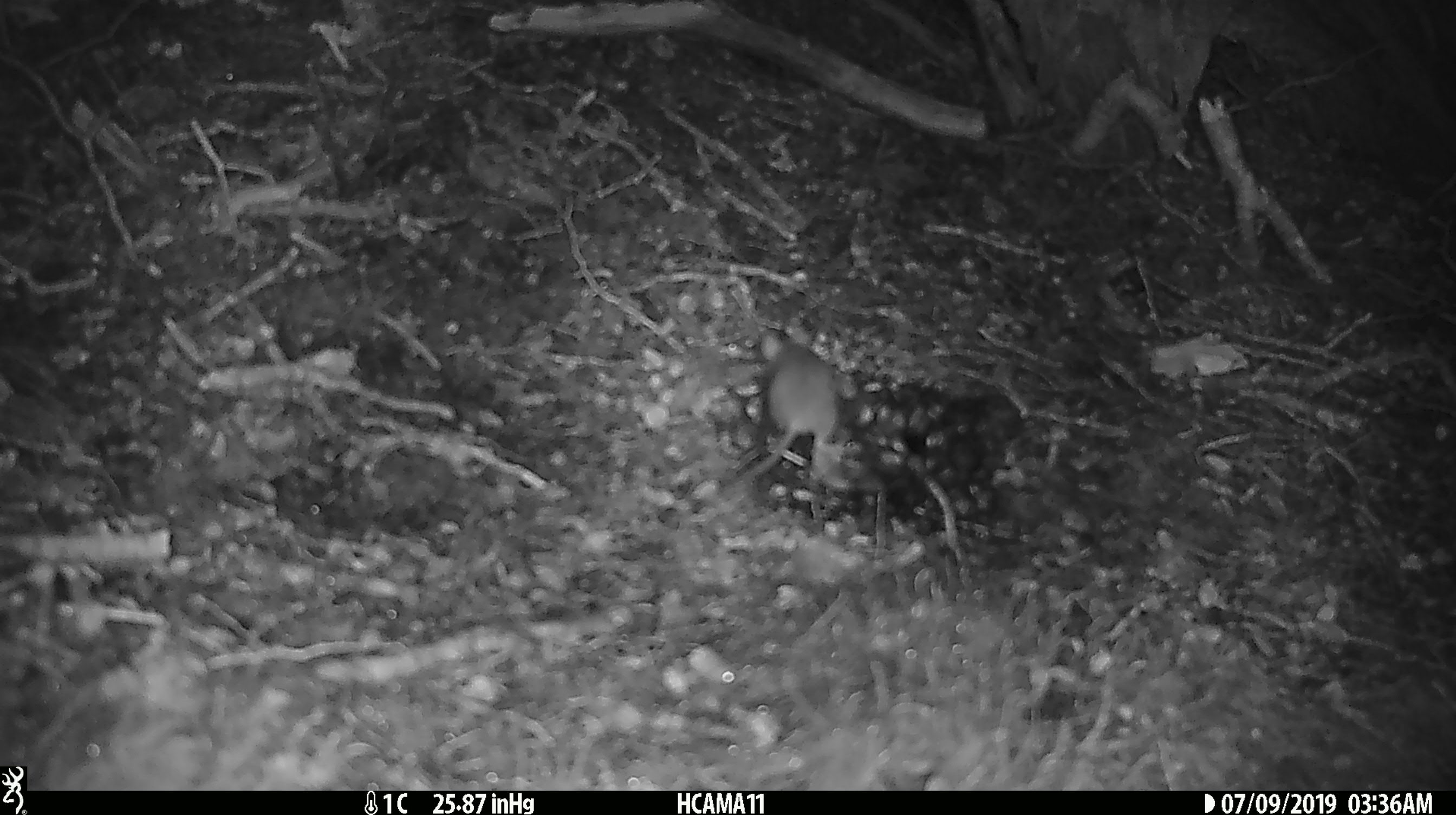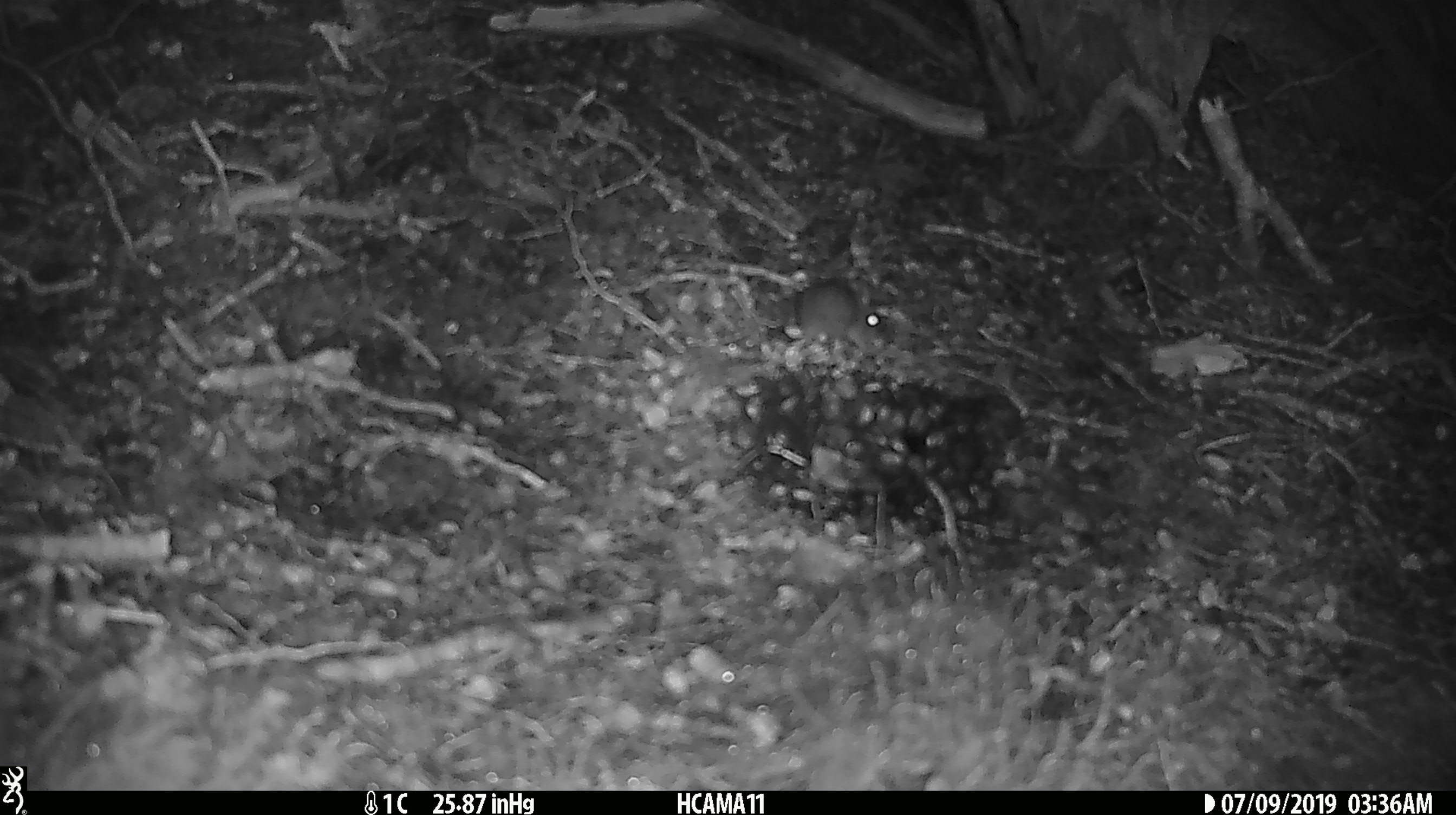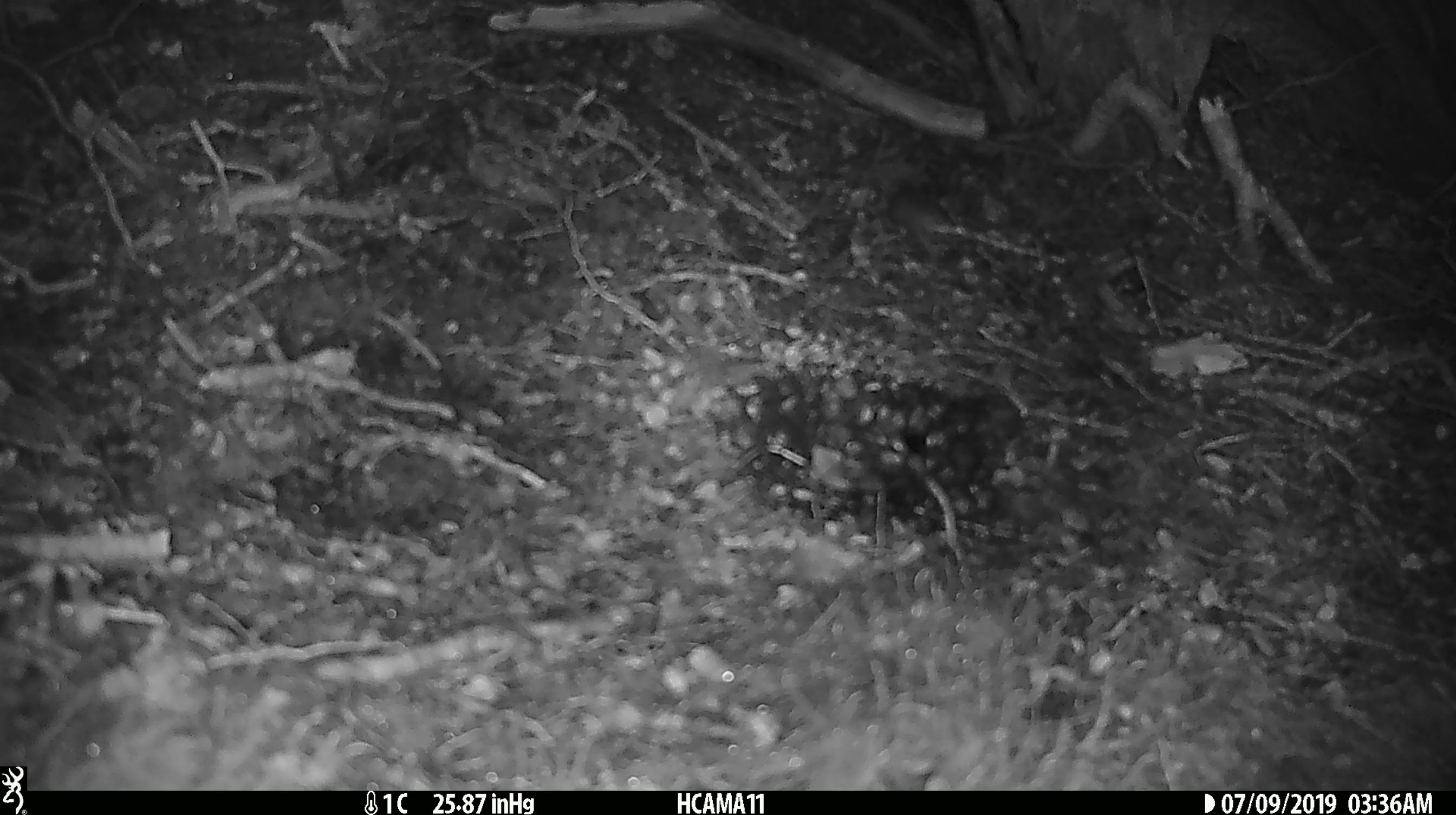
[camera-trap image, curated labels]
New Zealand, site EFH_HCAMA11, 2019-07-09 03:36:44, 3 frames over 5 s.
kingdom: Animalia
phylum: Chordata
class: Mammalia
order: Rodentia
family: Muridae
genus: Mus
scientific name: Mus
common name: mouse